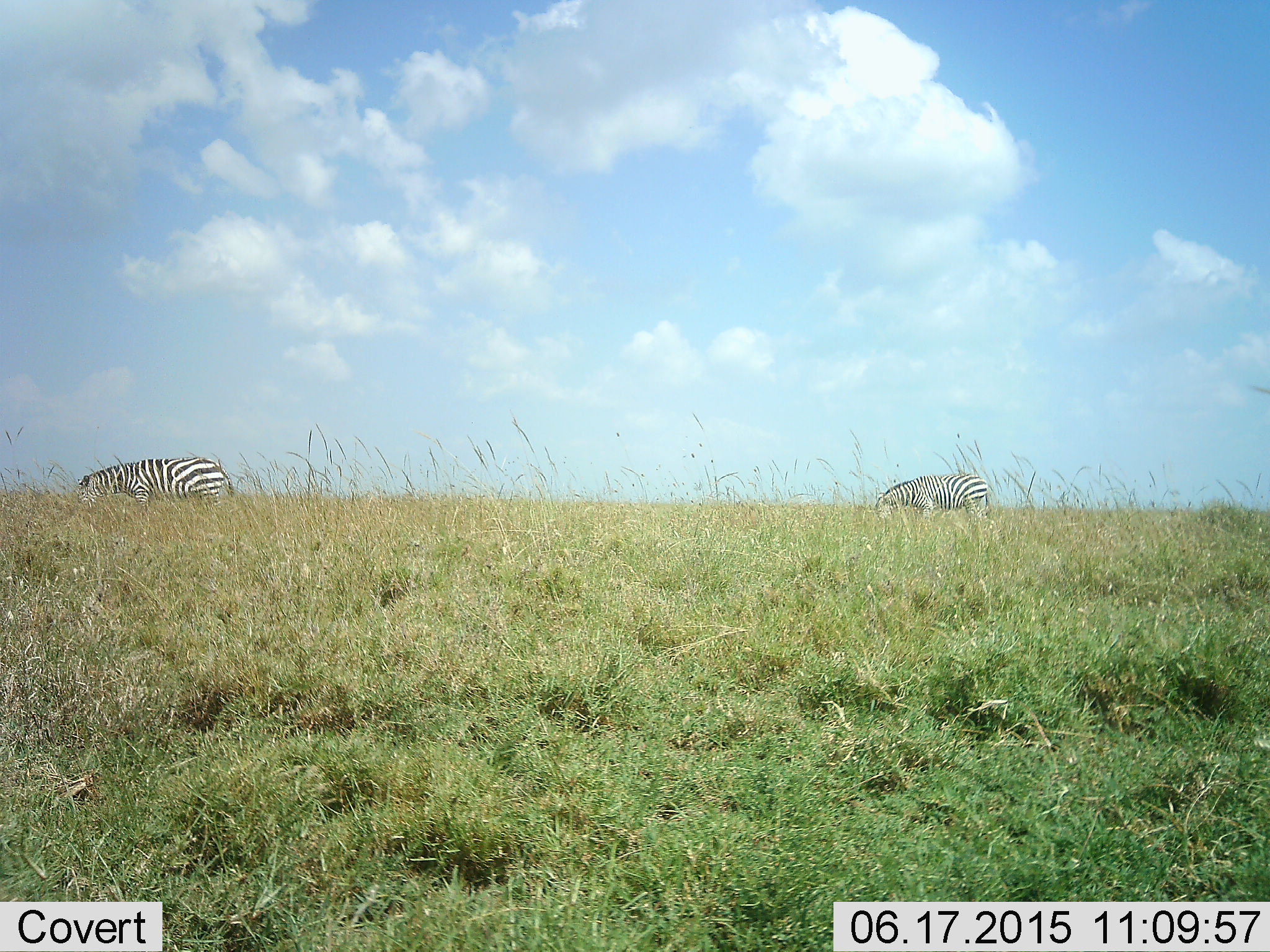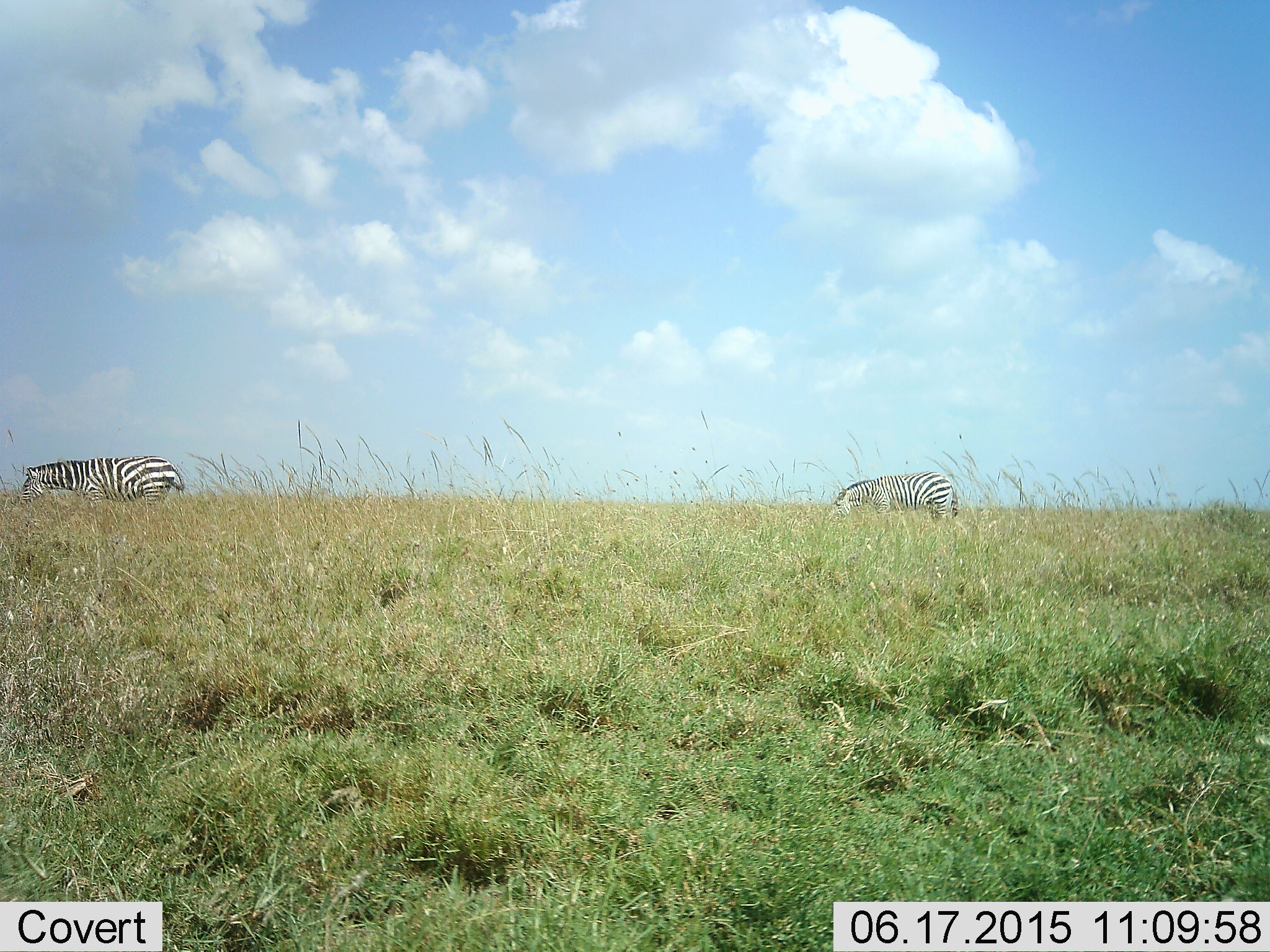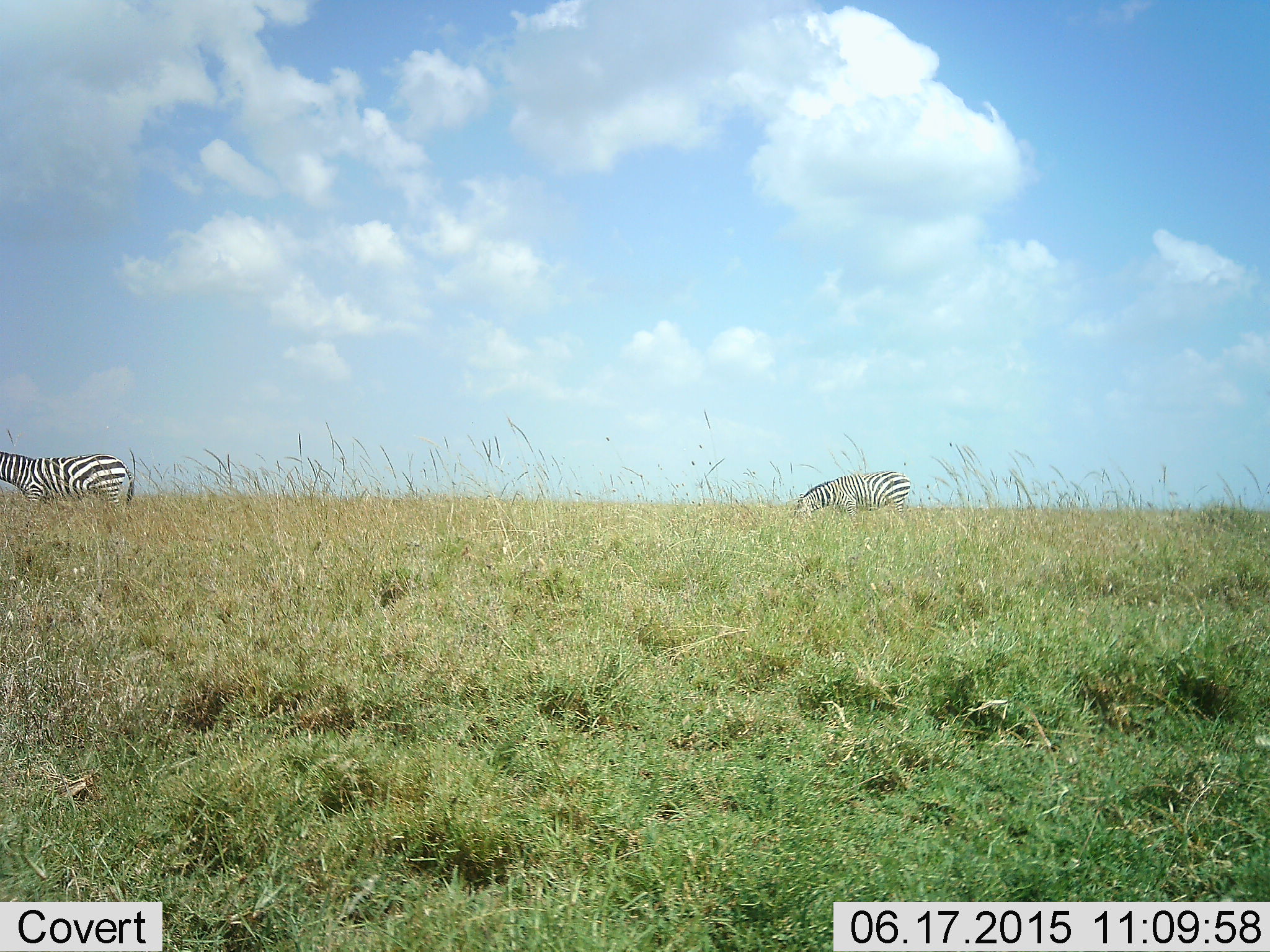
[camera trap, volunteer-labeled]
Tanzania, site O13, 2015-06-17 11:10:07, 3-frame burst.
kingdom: Animalia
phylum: Chordata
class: Mammalia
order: Perissodactyla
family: Equidae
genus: Equus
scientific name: Equus quagga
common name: plains zebra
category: zebra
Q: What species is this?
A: Zebra (plains zebra) (Equus quagga).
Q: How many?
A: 2.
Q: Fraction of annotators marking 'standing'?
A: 10%.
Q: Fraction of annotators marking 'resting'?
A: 0%.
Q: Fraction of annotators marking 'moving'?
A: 30%.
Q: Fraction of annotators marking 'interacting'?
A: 0%.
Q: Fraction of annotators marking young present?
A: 0%.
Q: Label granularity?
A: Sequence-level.